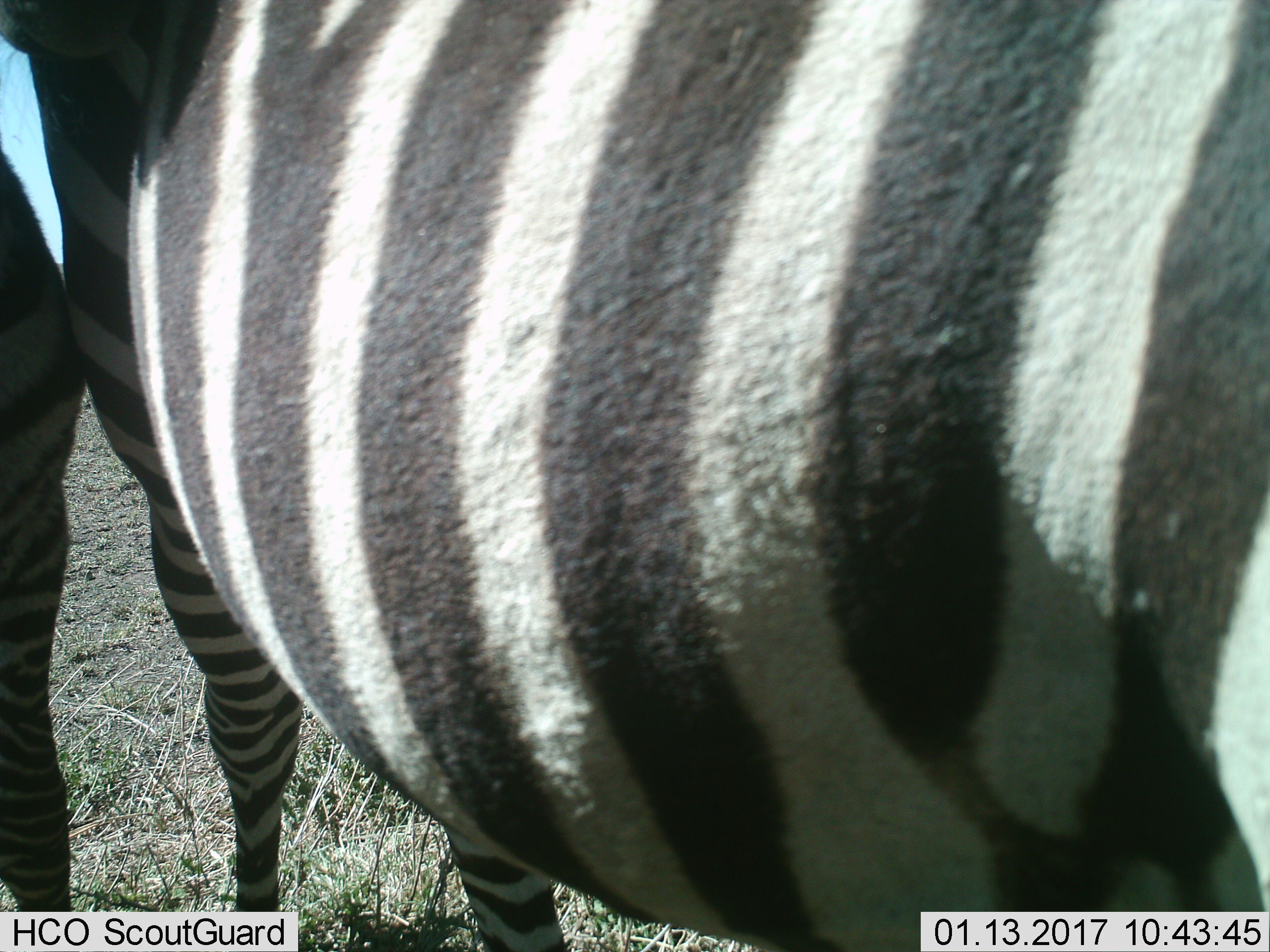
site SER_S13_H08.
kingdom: Animalia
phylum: Chordata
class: Mammalia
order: Perissodactyla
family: Equidae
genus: Equus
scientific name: Equus quagga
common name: plains zebra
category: zebraplains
Zebraplains (plains zebra) (Equus quagga), count 1. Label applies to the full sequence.